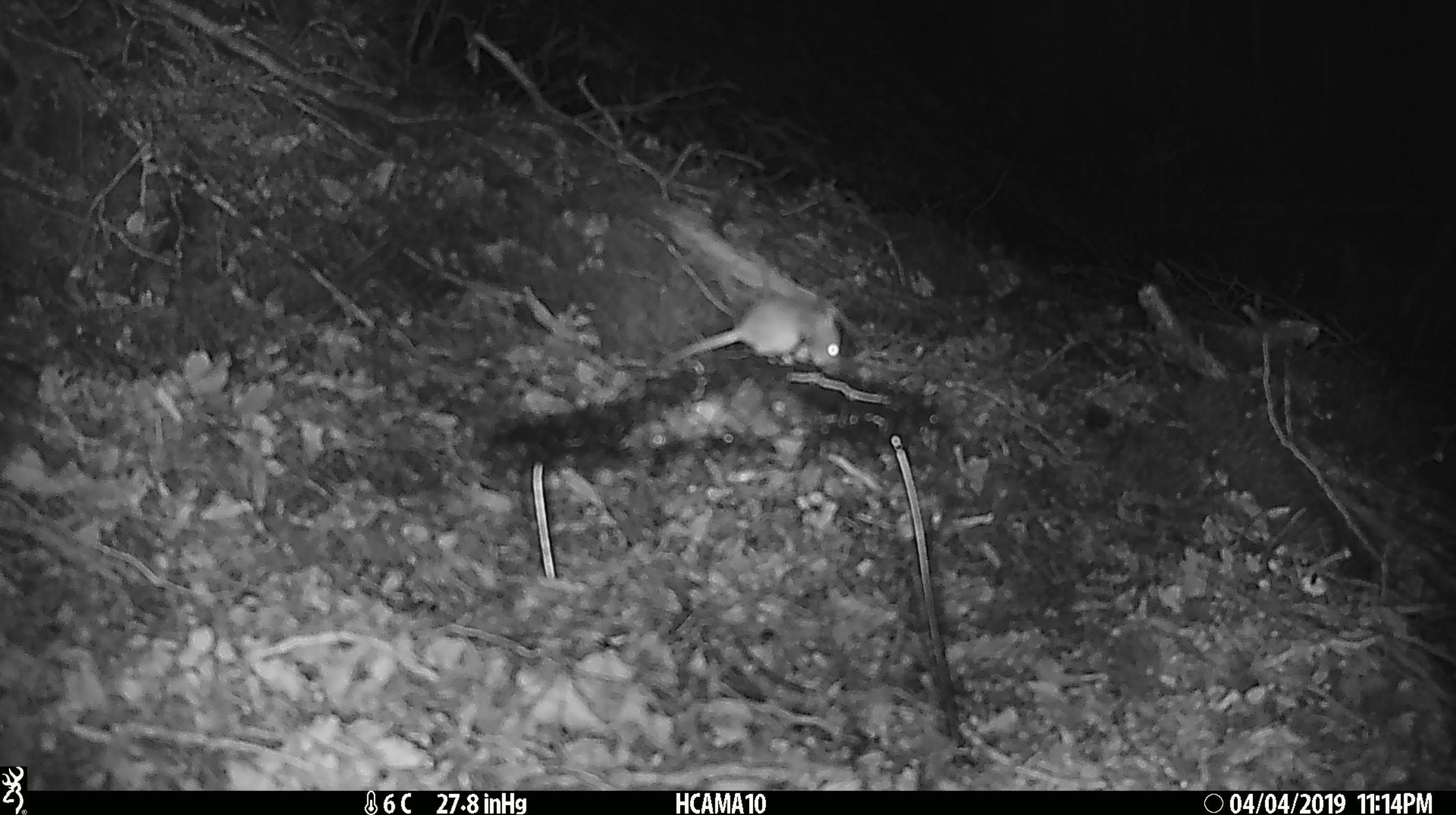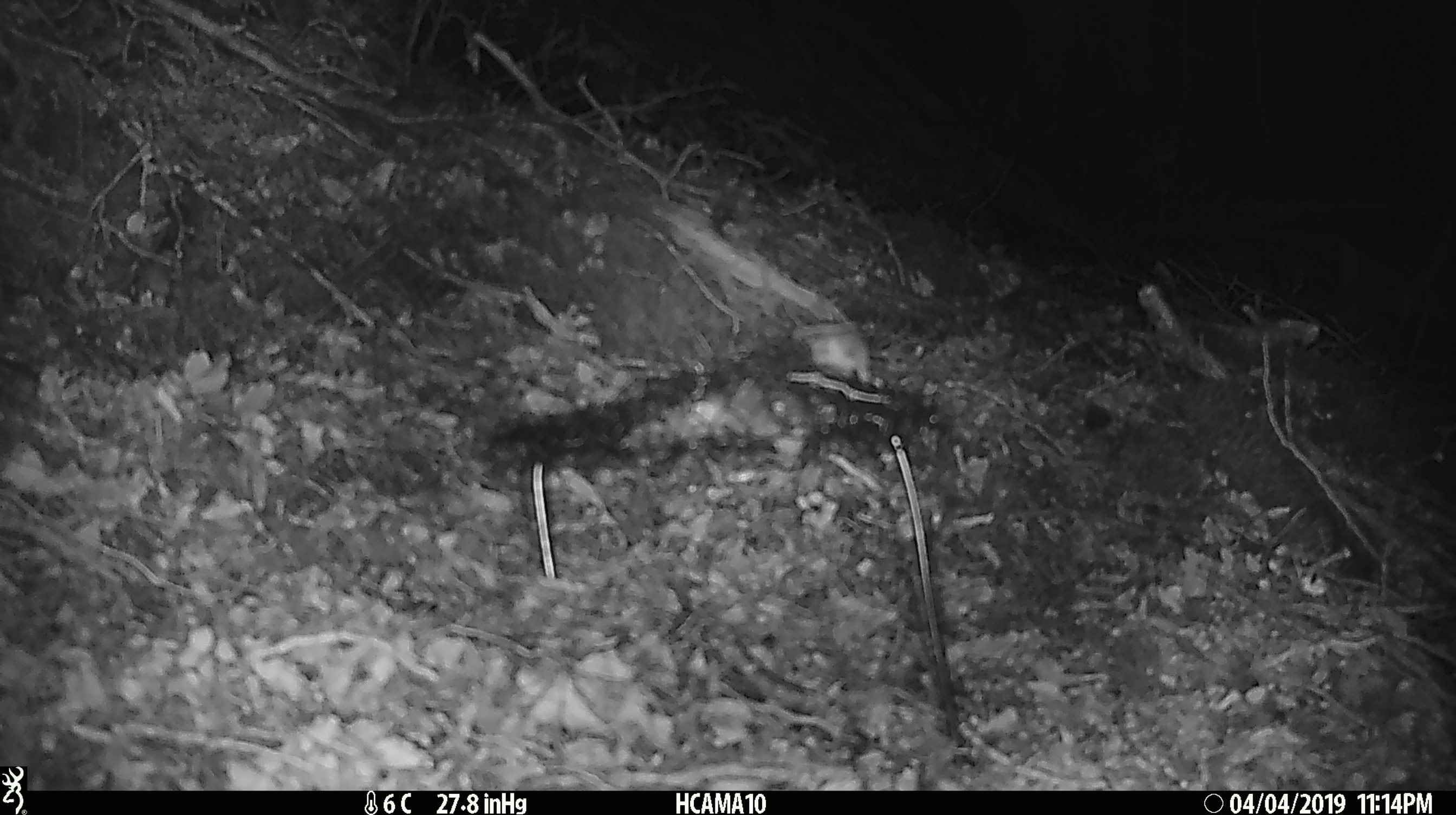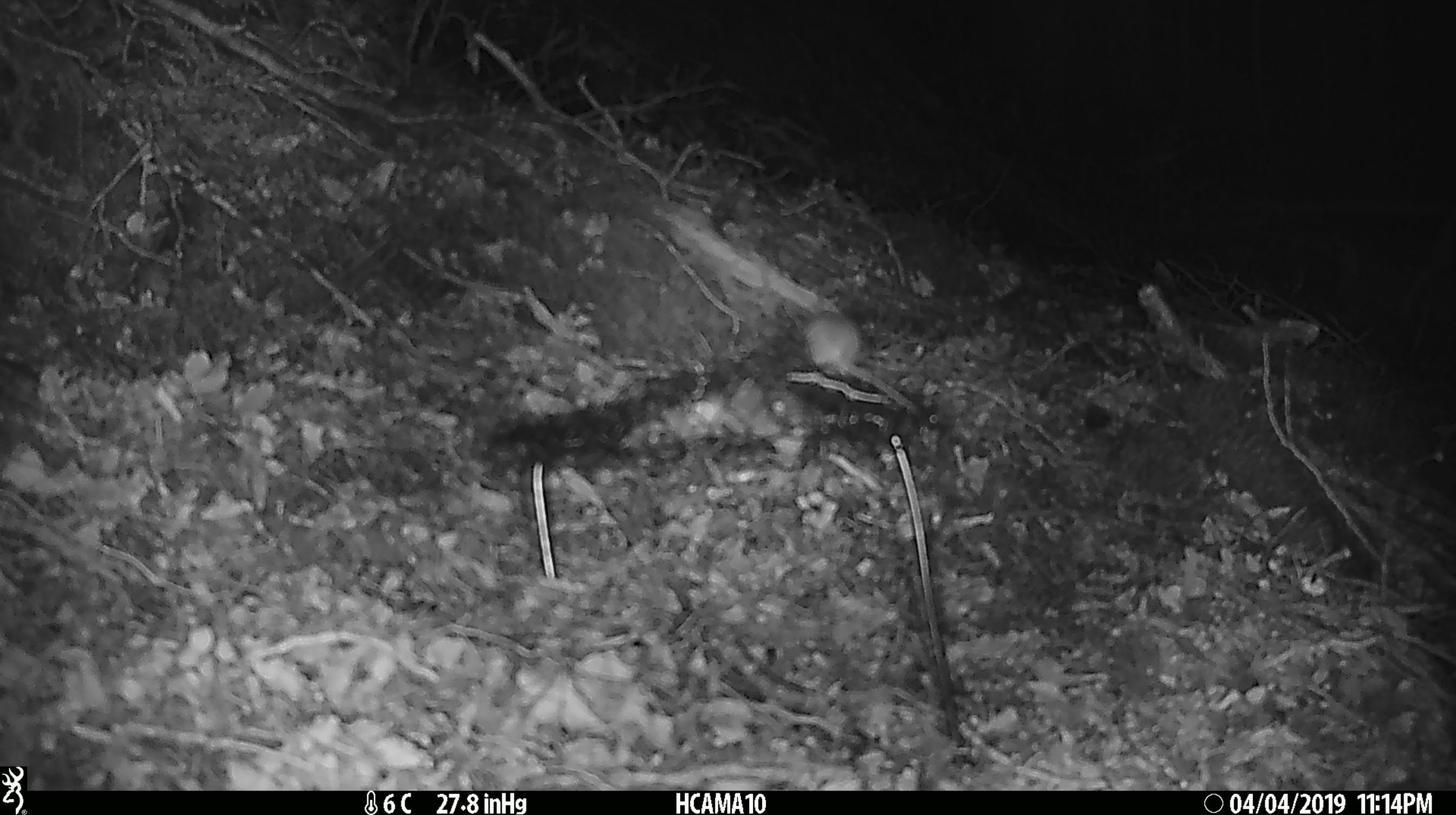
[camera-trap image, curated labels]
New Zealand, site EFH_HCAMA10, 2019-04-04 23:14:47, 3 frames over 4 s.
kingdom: Animalia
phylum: Chordata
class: Mammalia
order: Rodentia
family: Muridae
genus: Mus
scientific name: Mus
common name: mouse